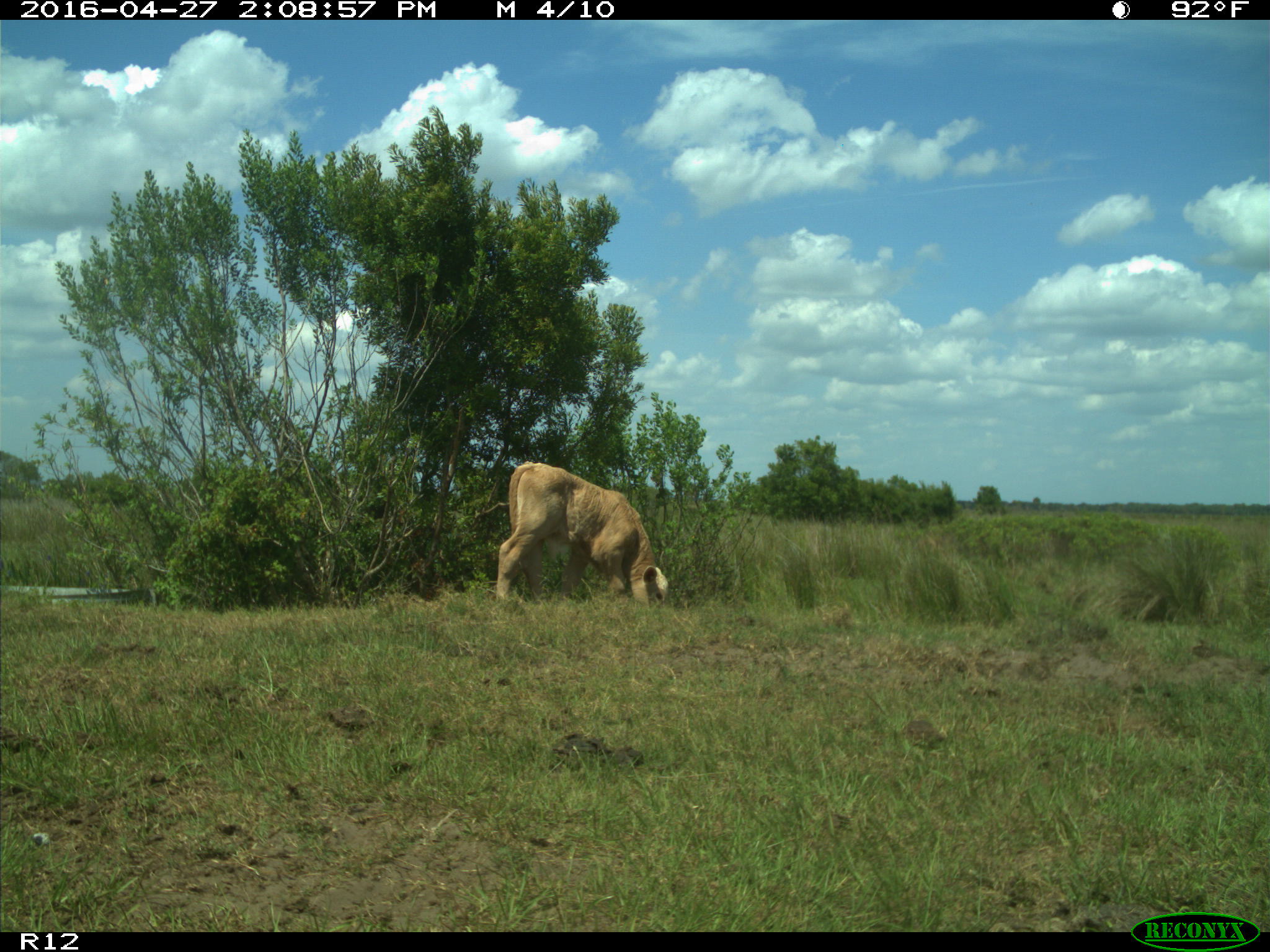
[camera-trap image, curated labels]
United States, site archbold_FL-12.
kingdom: Animalia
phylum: Chordata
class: Mammalia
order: Artiodactyla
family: Bovidae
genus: Bos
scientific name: Bos taurus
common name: domestic cow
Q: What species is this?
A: Bos taurus (domestic cow).